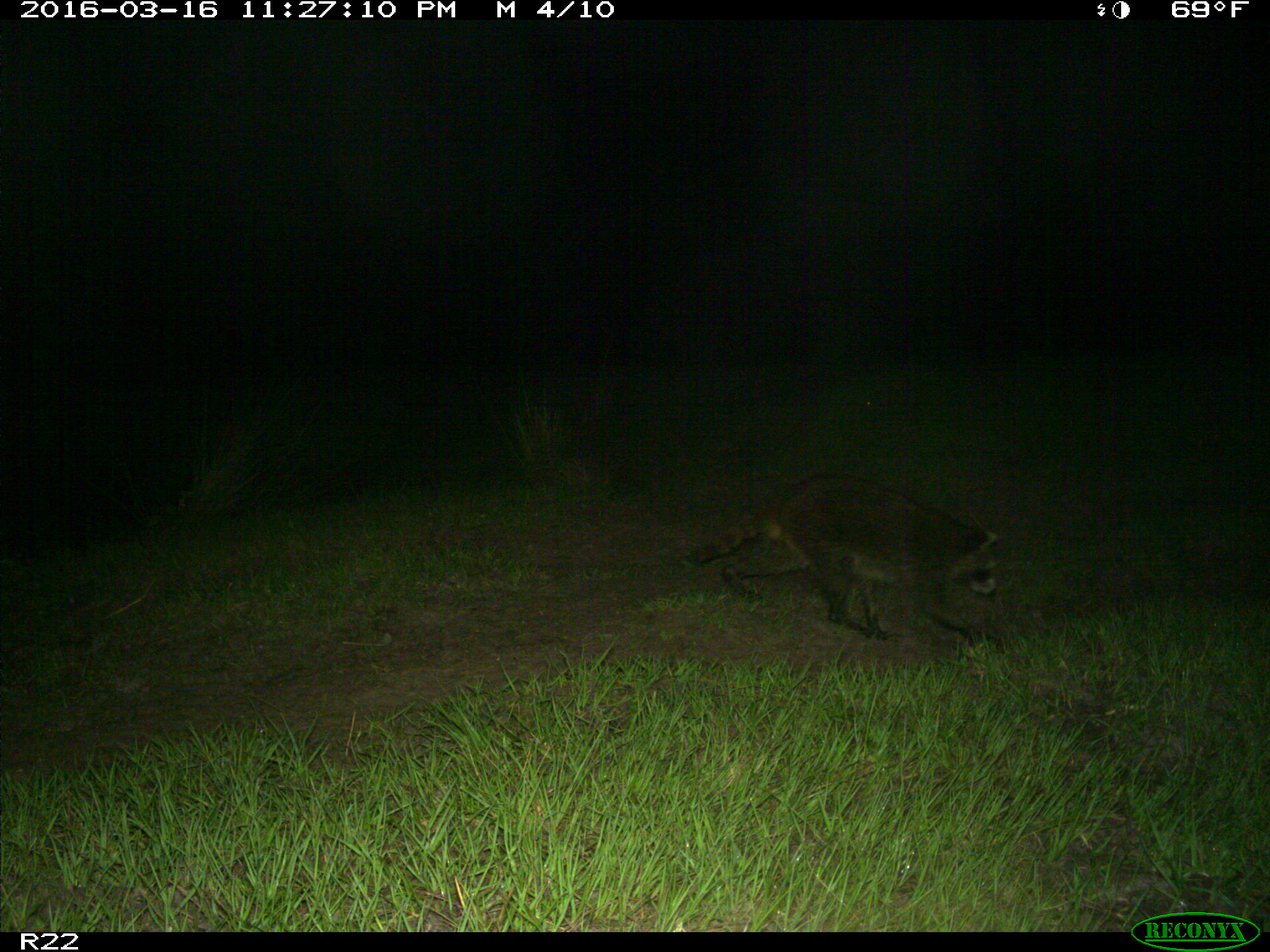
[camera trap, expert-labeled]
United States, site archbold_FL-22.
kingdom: Animalia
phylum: Chordata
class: Mammalia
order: Carnivora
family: Procyonidae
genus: Procyon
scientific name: Procyon lotor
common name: common raccoon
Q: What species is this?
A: Procyon lotor (common raccoon).